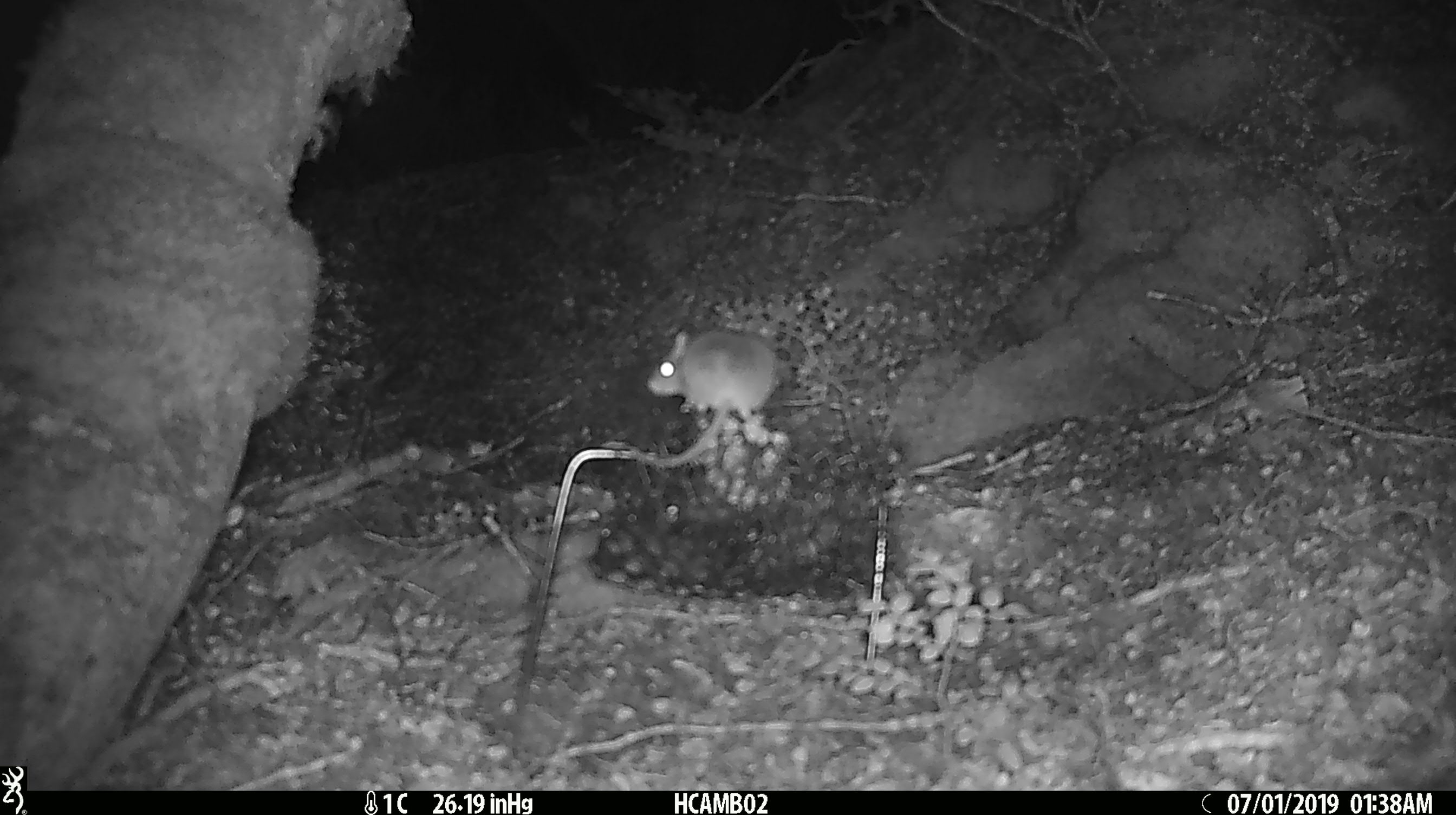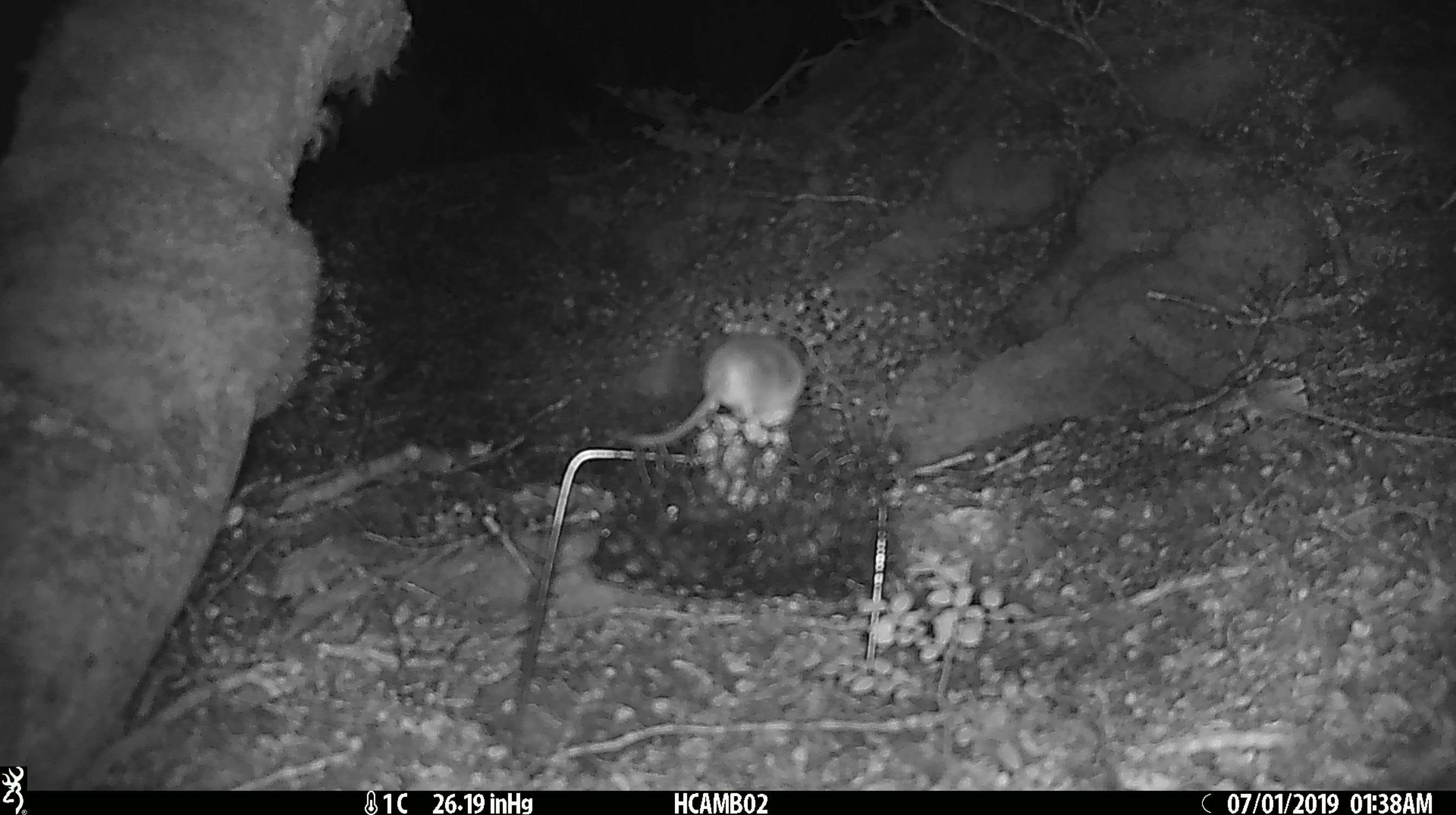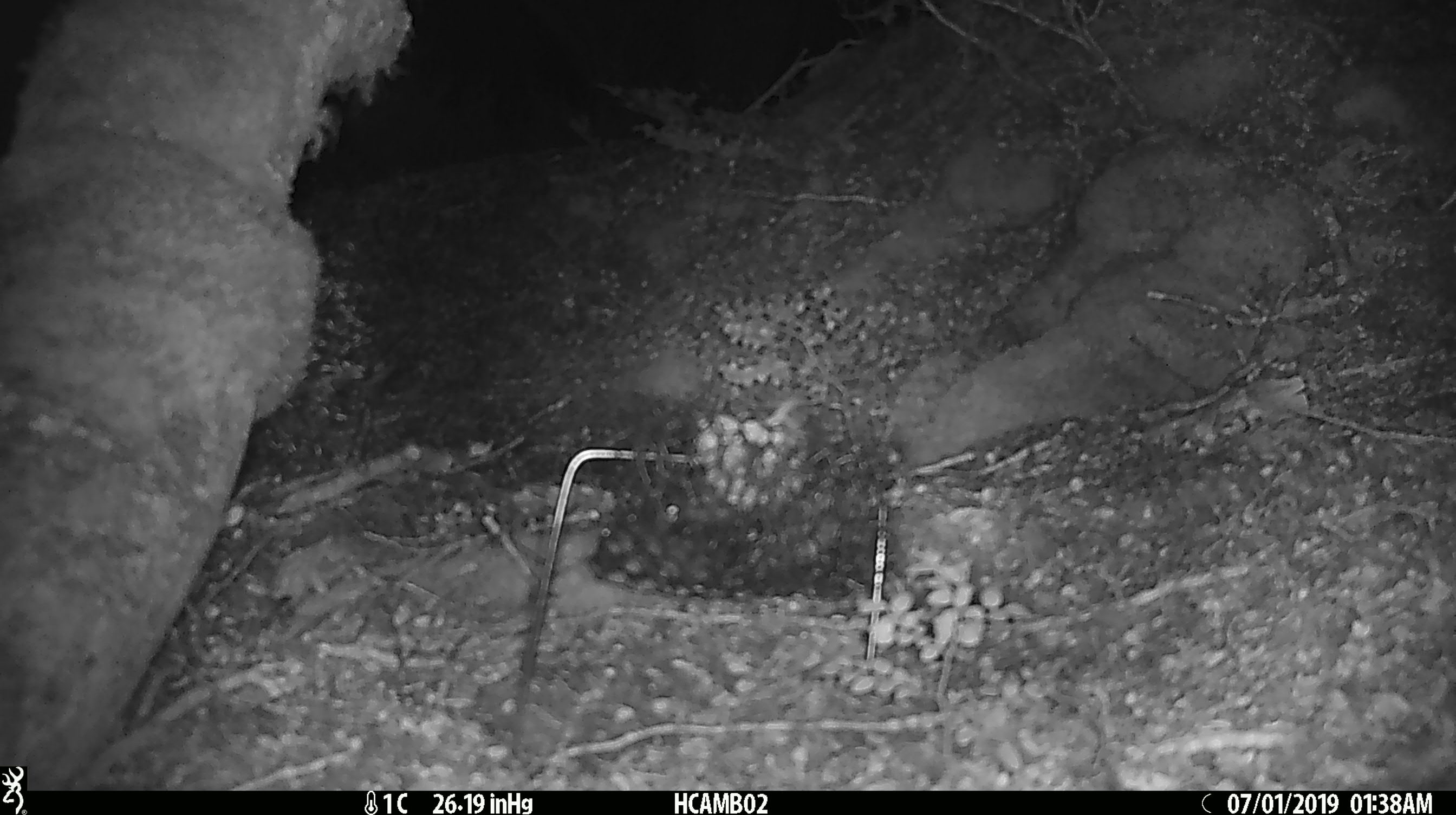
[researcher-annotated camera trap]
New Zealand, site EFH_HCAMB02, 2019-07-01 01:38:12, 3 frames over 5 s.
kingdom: Animalia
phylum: Chordata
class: Mammalia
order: Rodentia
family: Muridae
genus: Mus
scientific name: Mus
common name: mouse